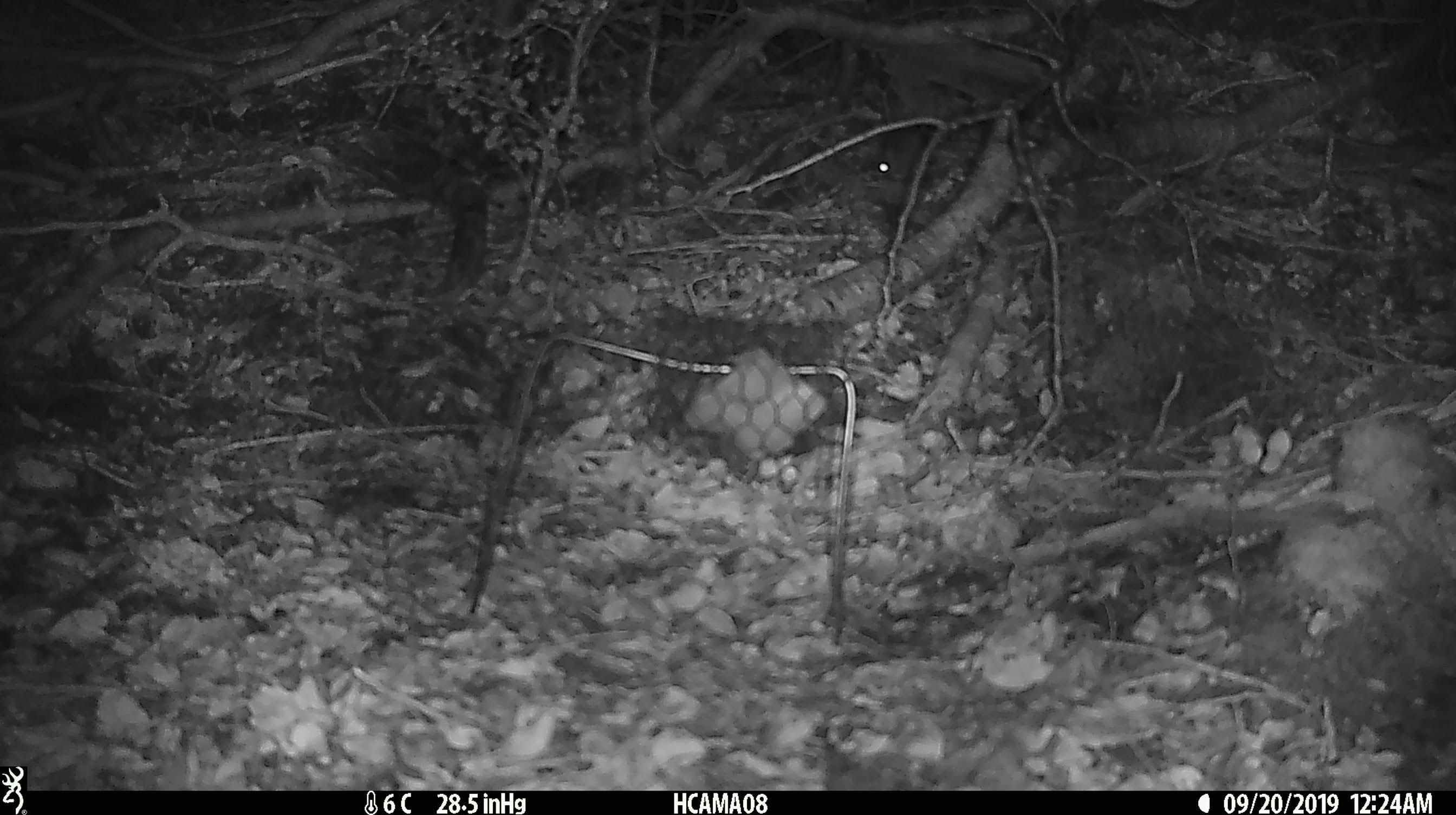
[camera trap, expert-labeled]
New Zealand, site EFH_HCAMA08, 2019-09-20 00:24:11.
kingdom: Animalia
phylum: Chordata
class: Mammalia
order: Rodentia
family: Muridae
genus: Mus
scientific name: Mus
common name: mouse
Mouse (Mus).